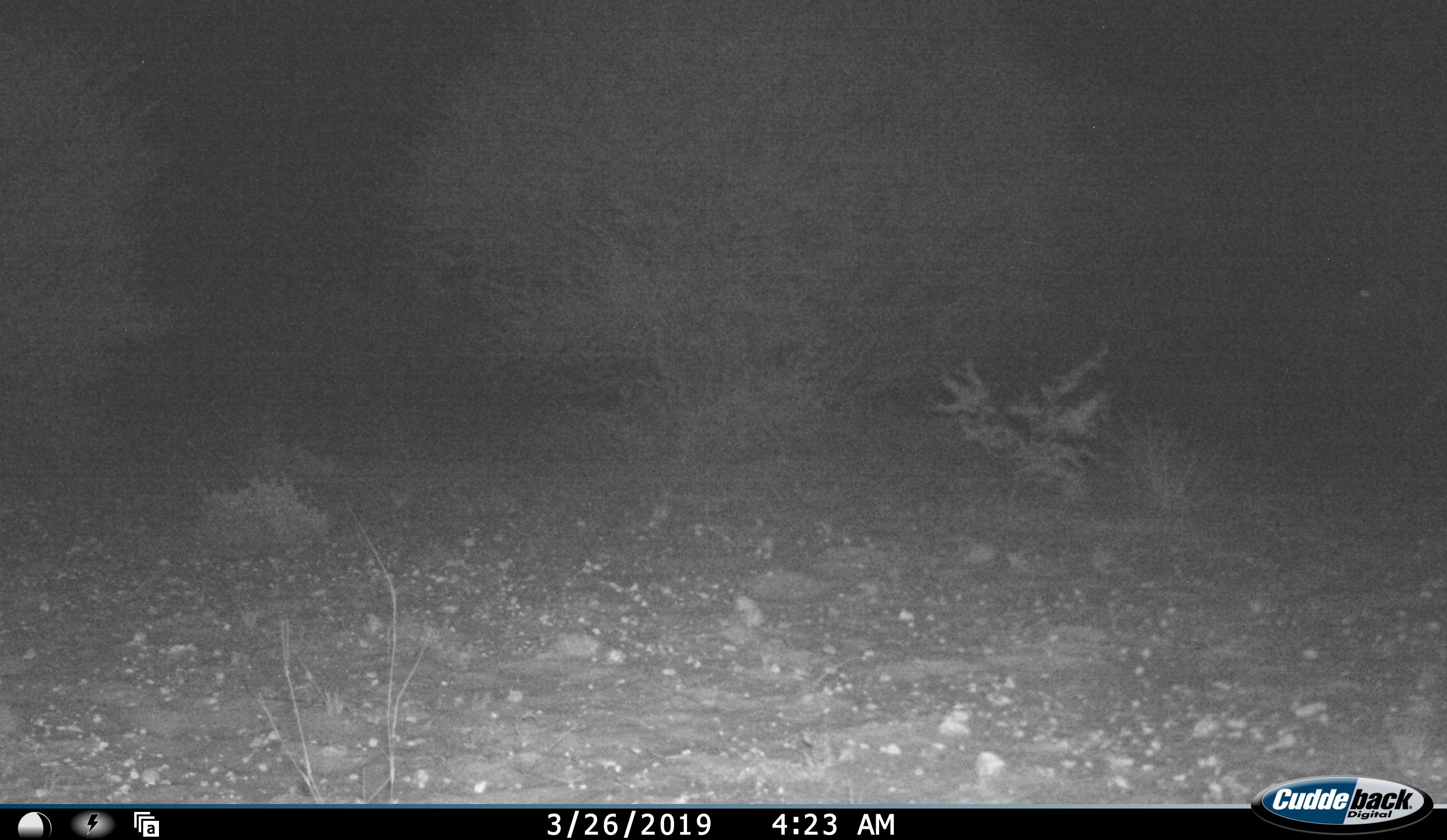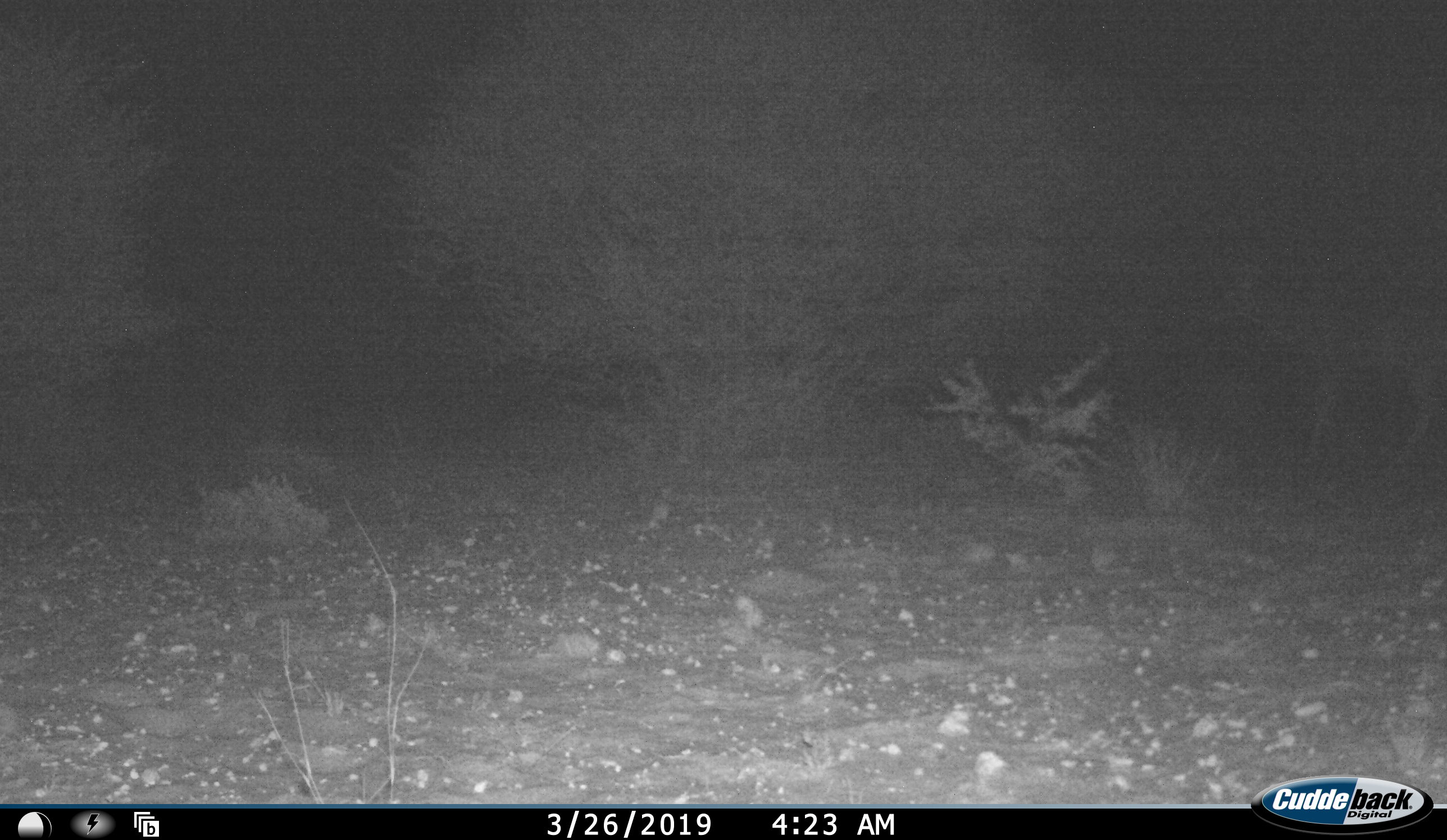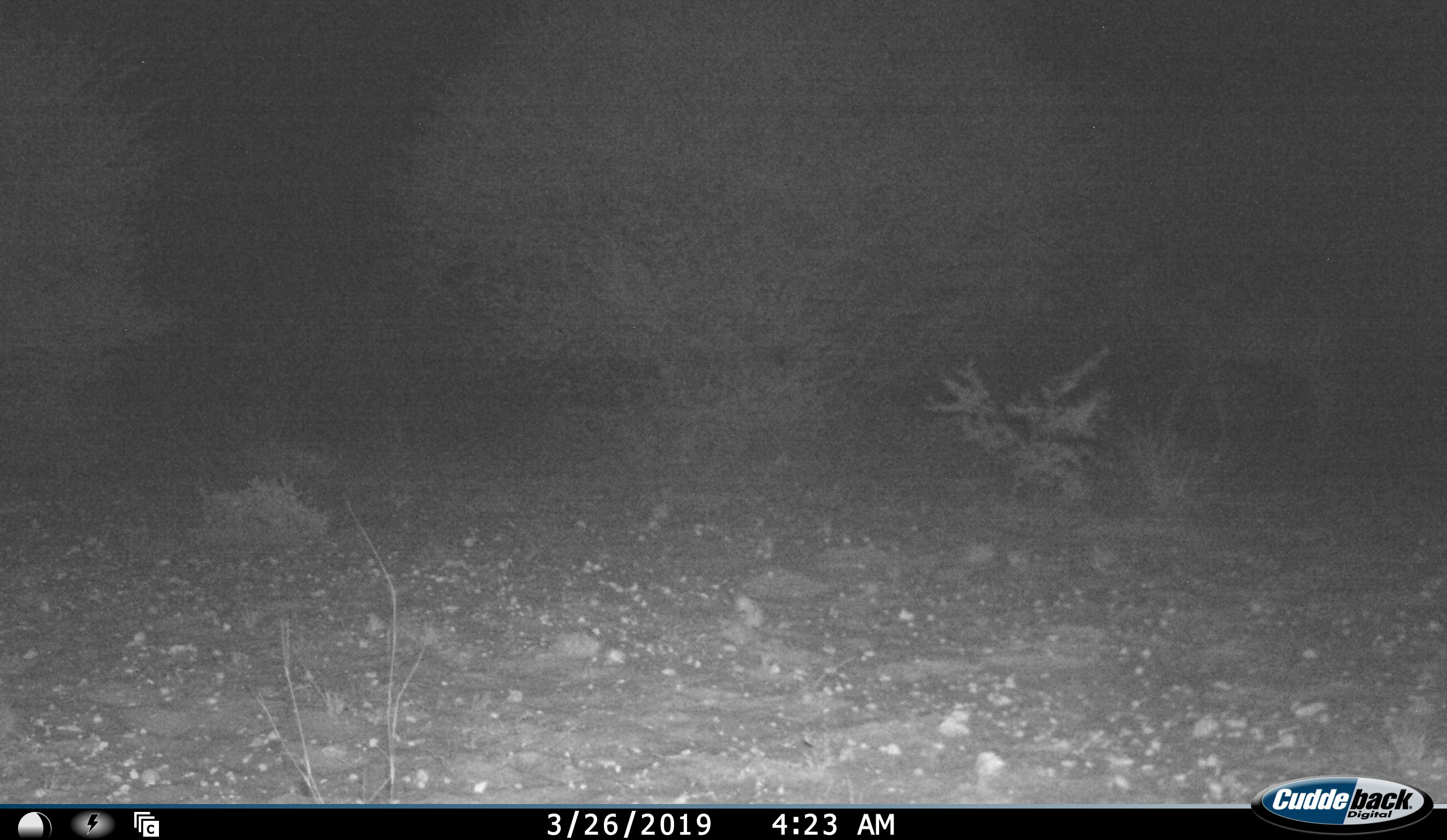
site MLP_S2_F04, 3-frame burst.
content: unidentified animal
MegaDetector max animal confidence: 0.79